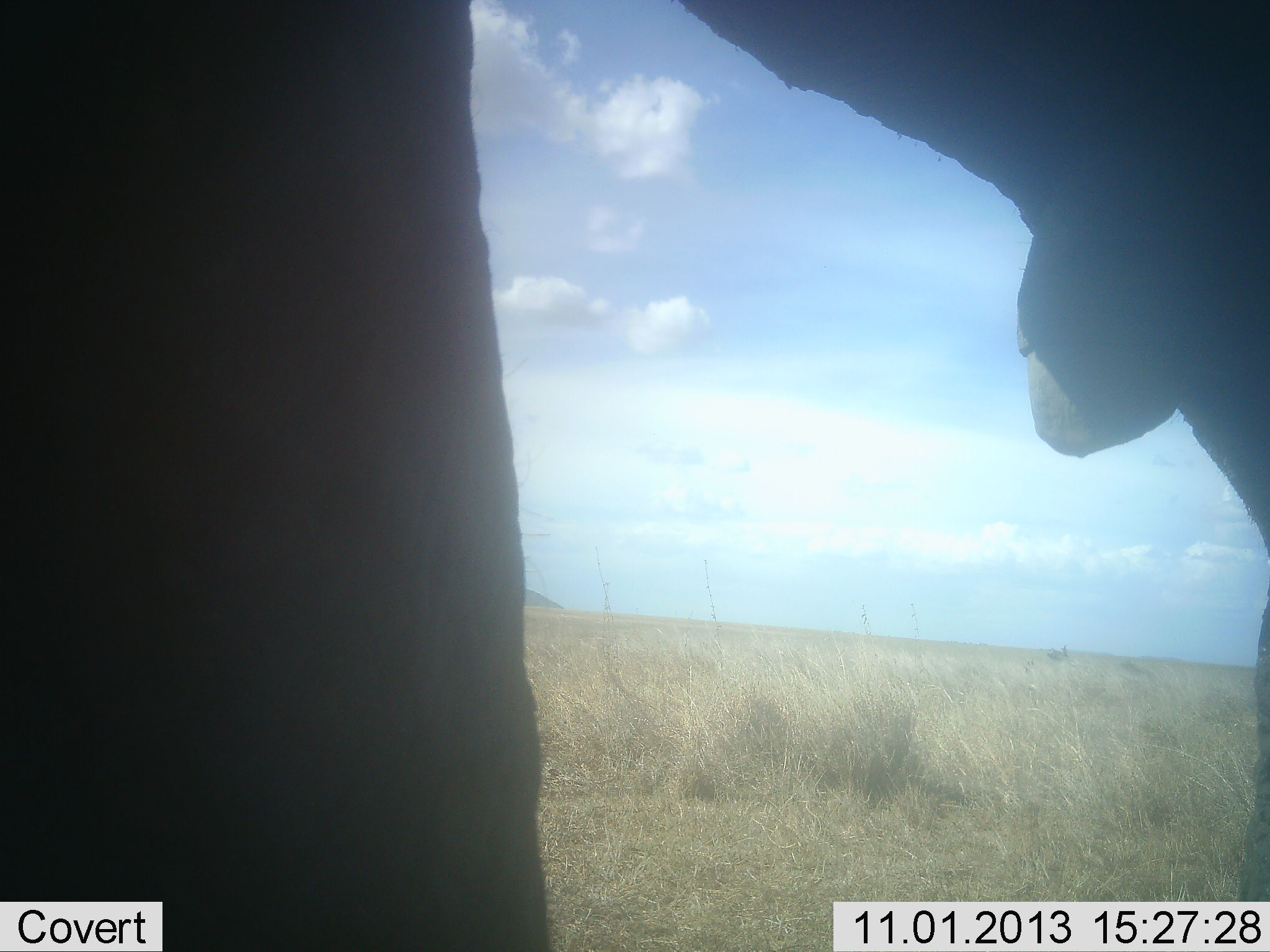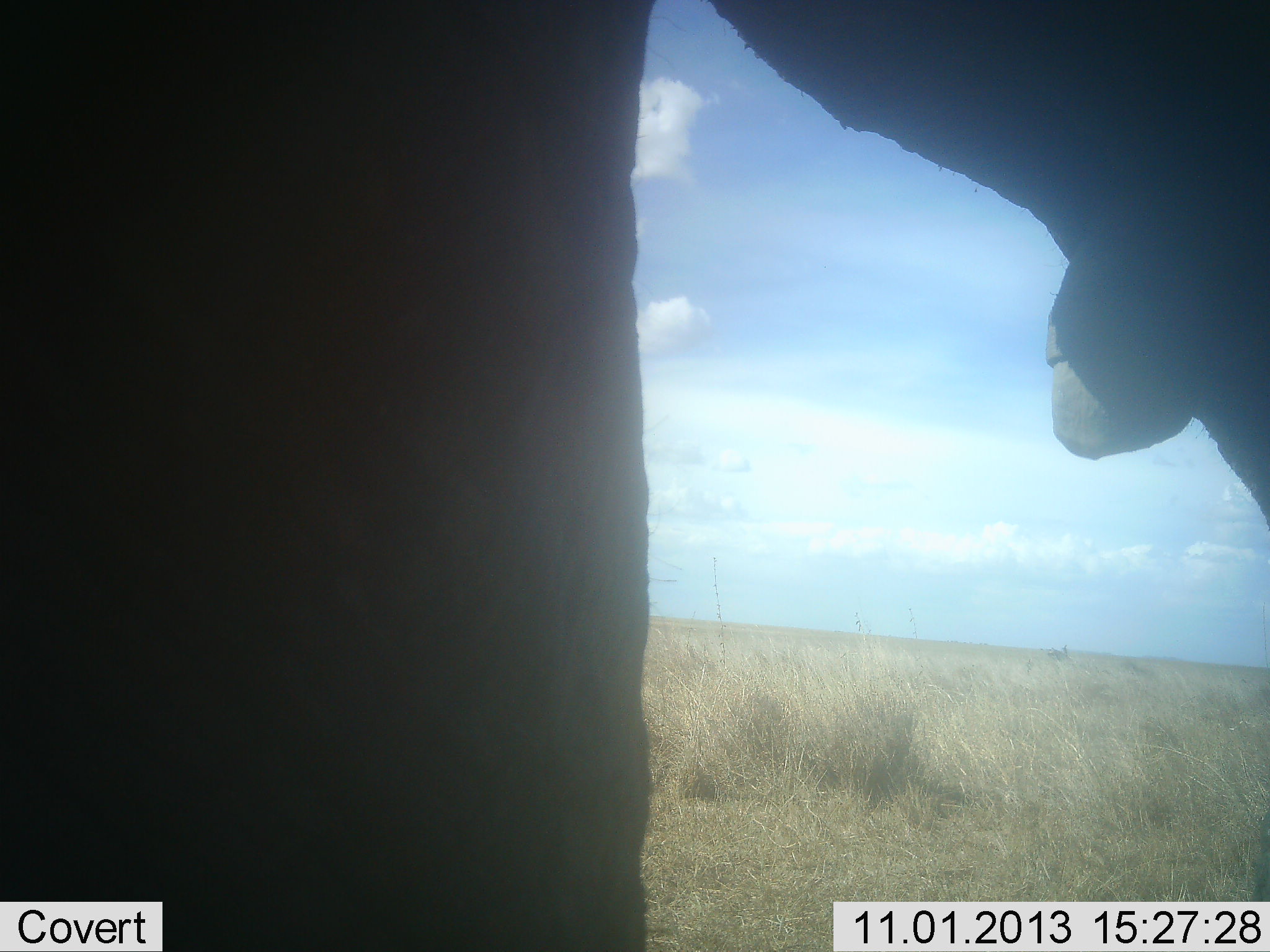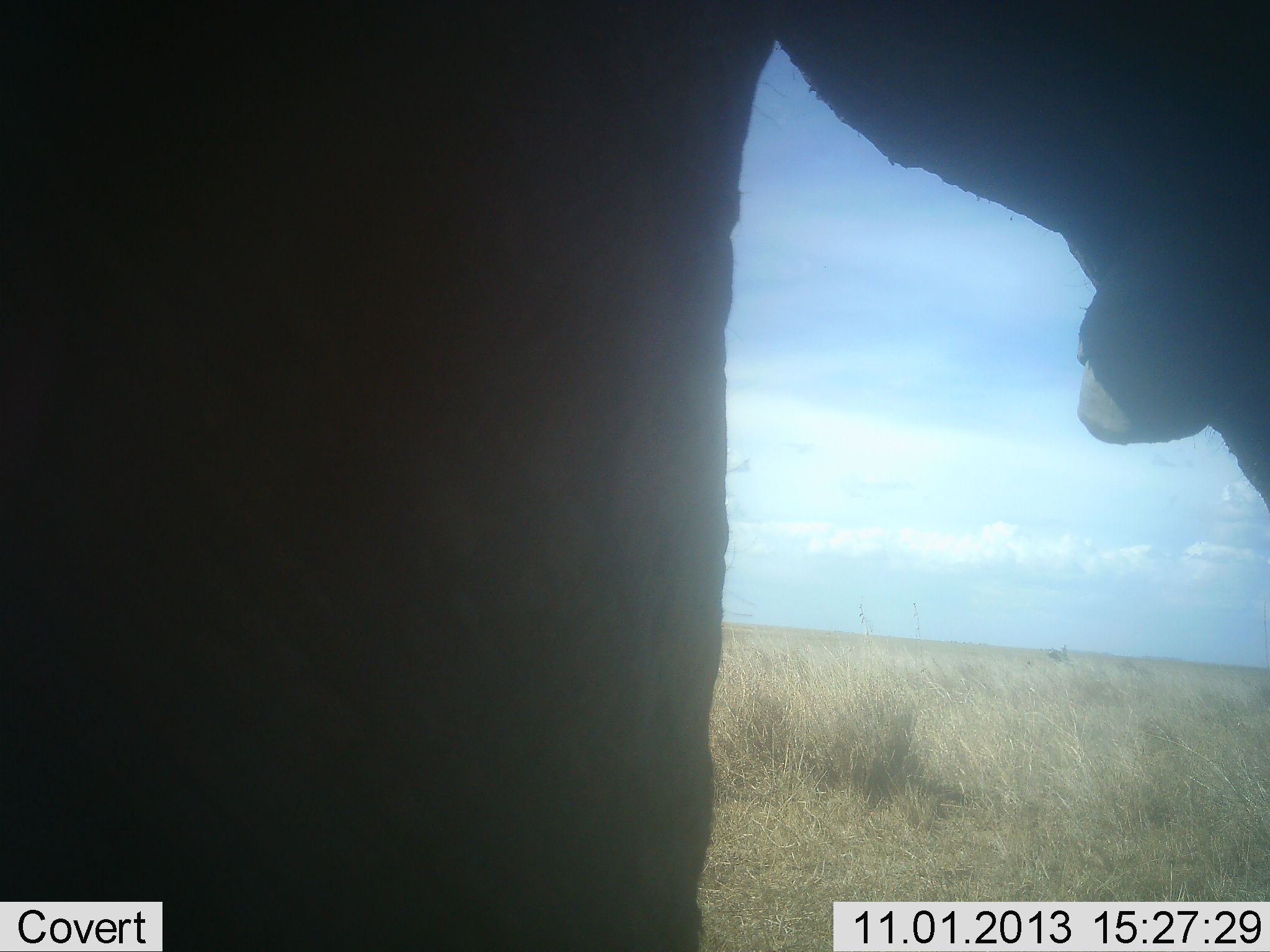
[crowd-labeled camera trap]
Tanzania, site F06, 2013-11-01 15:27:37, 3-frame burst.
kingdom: Animalia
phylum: Chordata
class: Mammalia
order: Proboscidea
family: Elephantidae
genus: Loxodonta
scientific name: Loxodonta africana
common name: african bush elephant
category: elephant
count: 1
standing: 68%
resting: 0%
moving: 37%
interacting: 0%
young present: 0%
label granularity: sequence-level